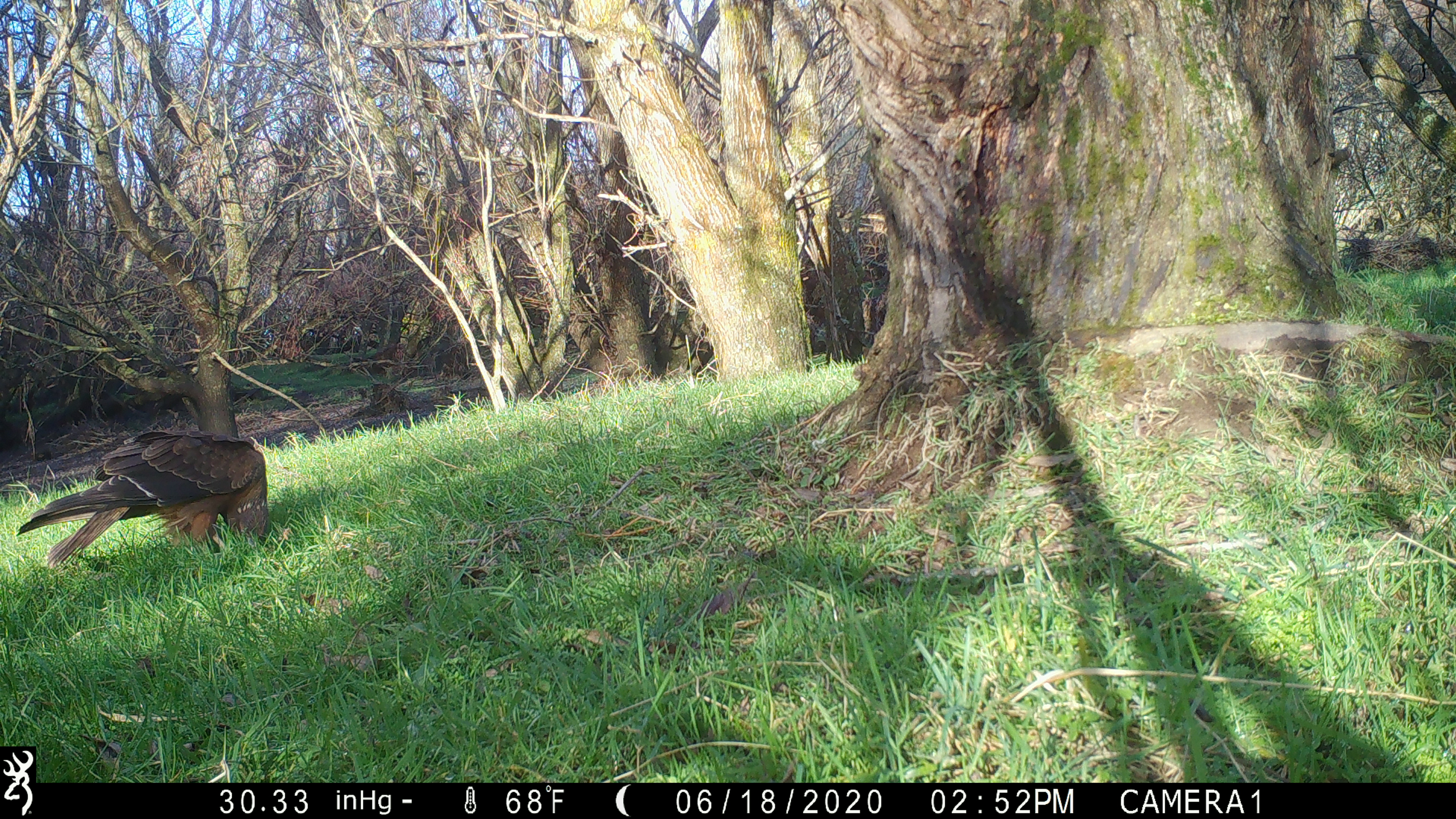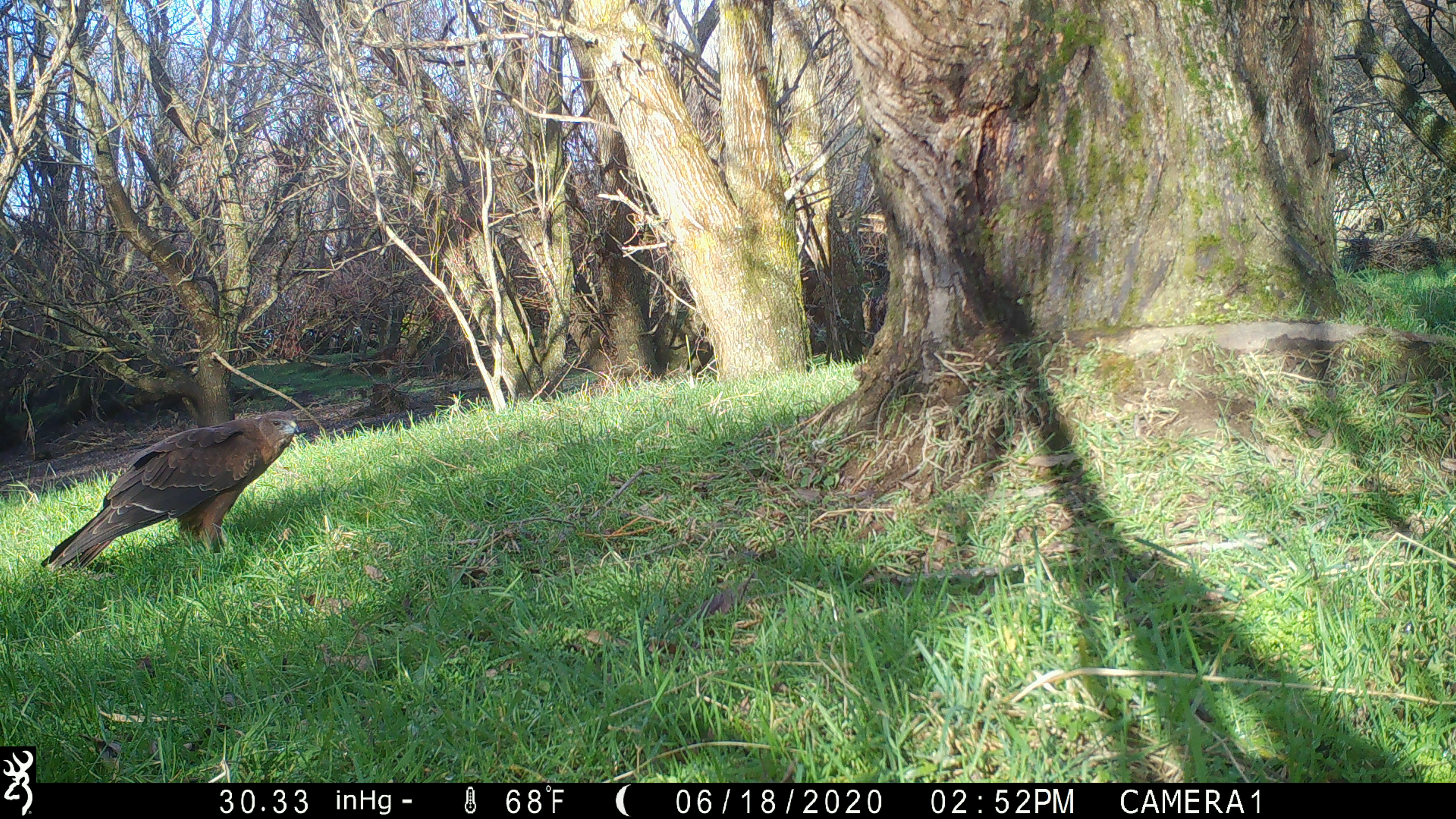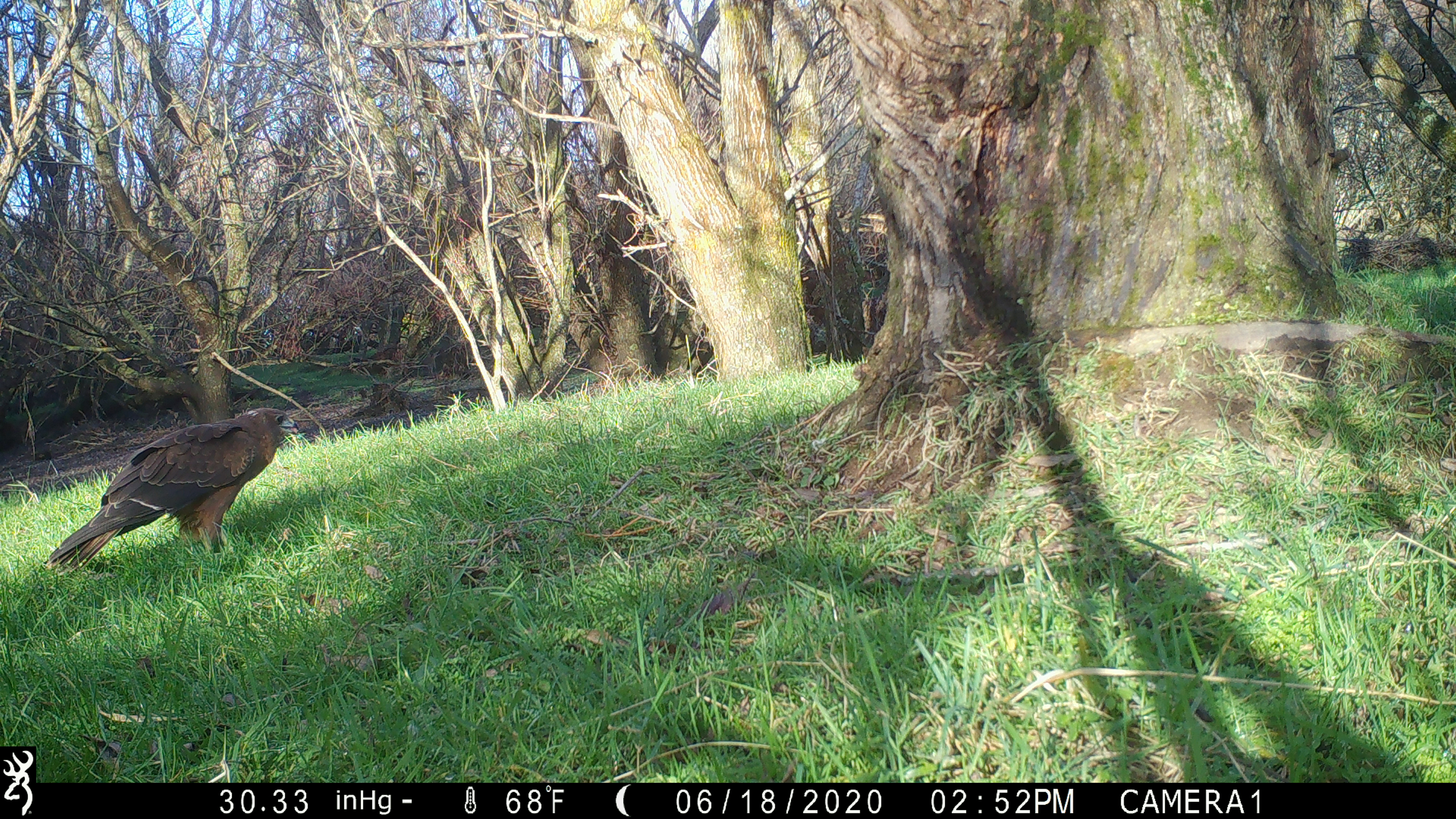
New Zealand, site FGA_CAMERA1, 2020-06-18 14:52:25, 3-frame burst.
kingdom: Animalia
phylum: Chordata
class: Aves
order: Accipitriformes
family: Accipitridae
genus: Circus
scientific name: Circus approximans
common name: swamp harrier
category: harrier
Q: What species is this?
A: Harrier (swamp harrier) (Circus approximans).